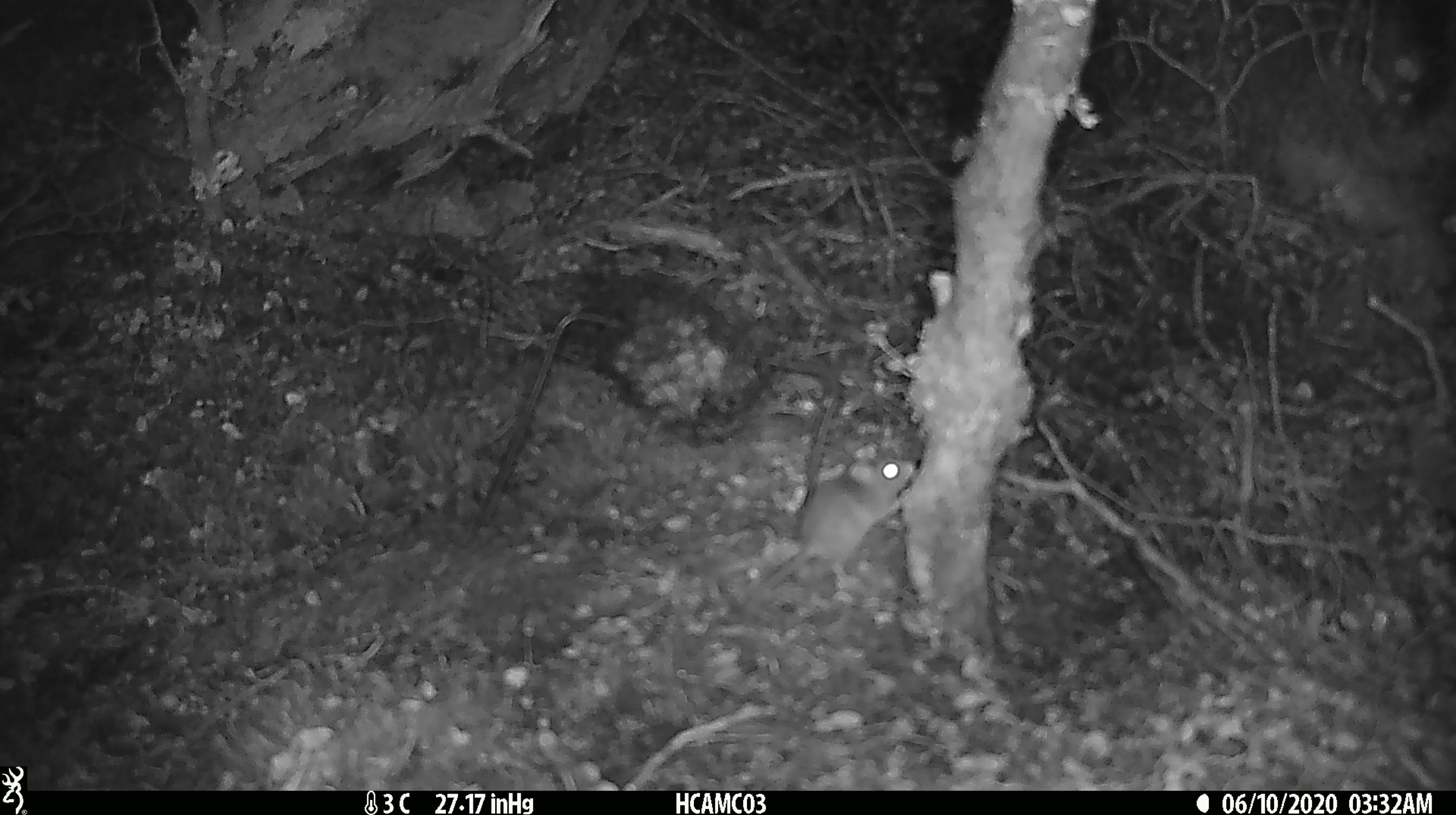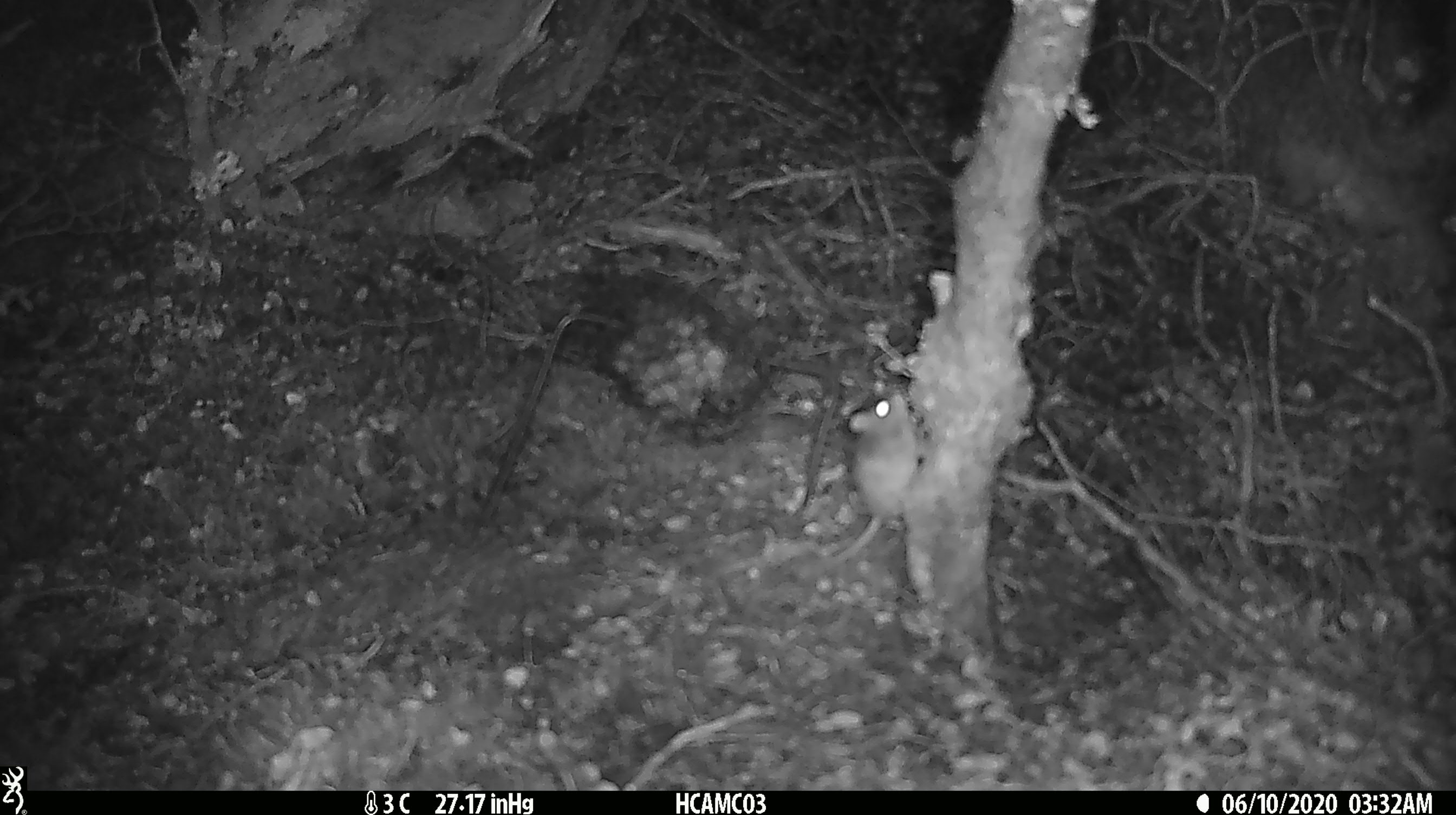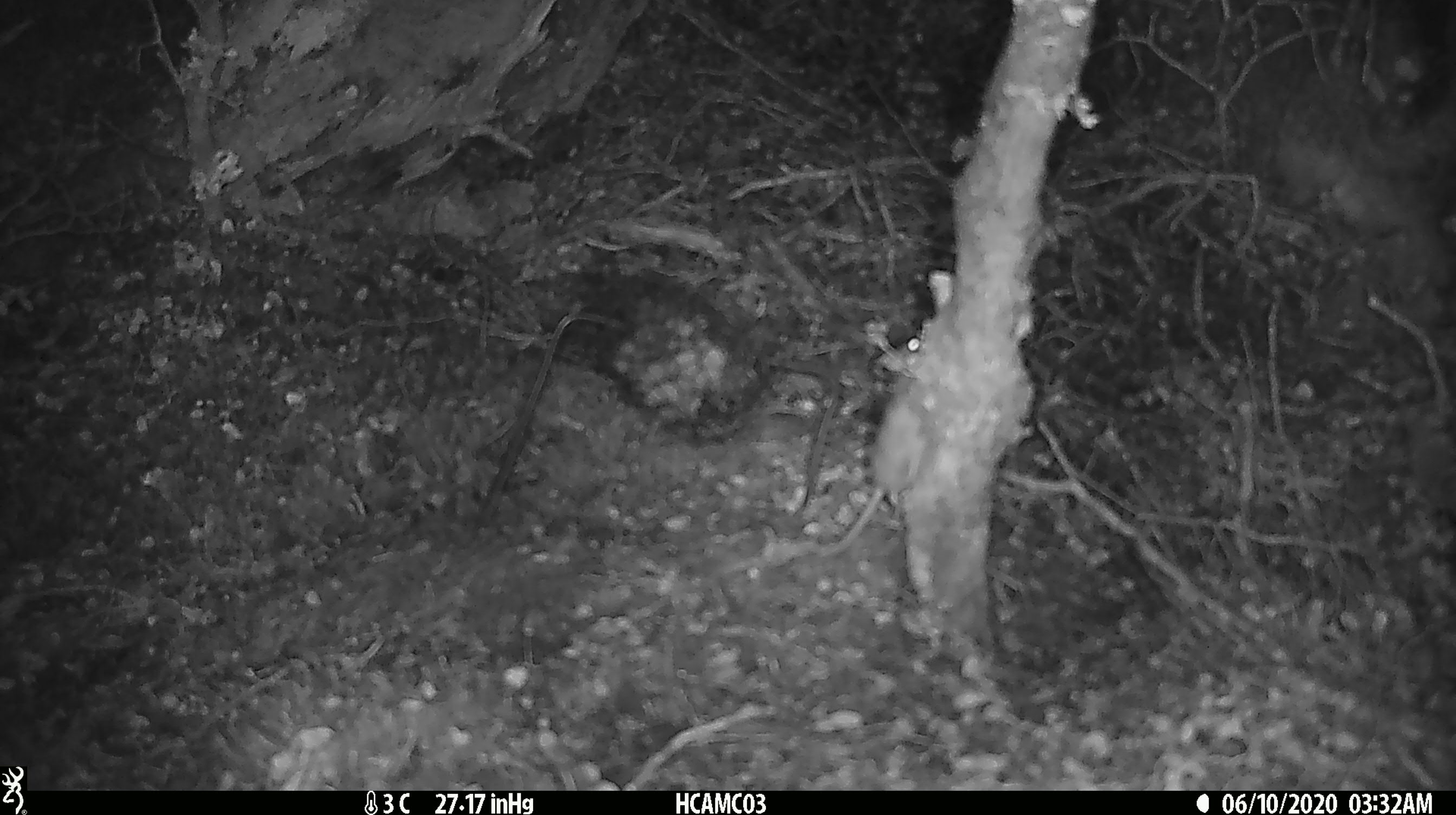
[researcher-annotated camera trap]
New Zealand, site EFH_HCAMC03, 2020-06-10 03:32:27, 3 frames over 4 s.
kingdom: Animalia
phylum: Chordata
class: Mammalia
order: Rodentia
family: Muridae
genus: Mus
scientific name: Mus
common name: mouse